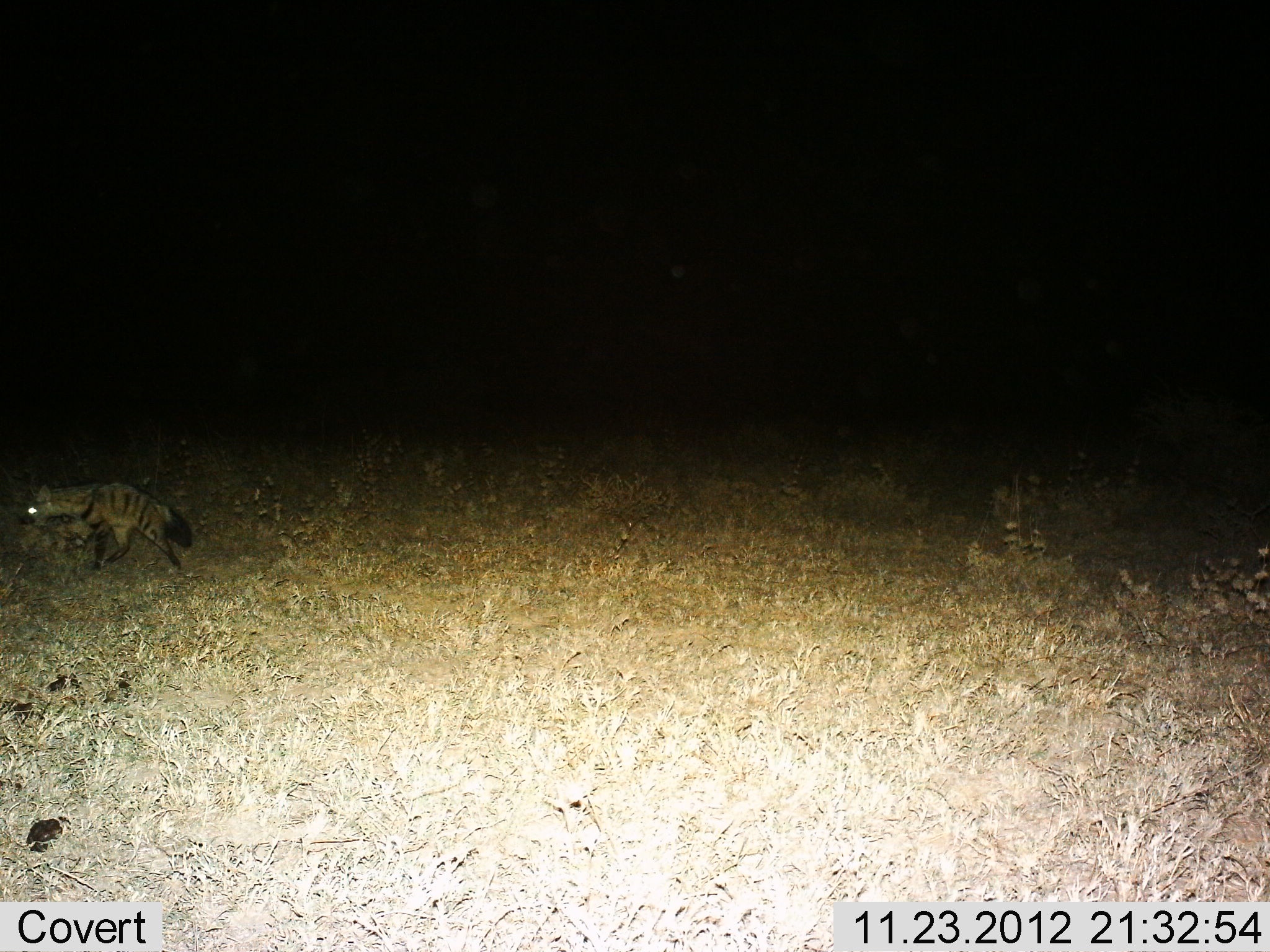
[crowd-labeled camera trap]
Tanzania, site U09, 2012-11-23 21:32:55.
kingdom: Animalia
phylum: Chordata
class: Mammalia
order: Carnivora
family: Hyaenidae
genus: Hyaena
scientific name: Hyaena hyaena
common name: striped hyena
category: hyenastriped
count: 1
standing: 30%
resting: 0%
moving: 70%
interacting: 0%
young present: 0%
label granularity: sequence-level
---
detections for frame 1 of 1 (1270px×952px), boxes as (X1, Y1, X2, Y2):
animal: (18, 483, 193, 573)